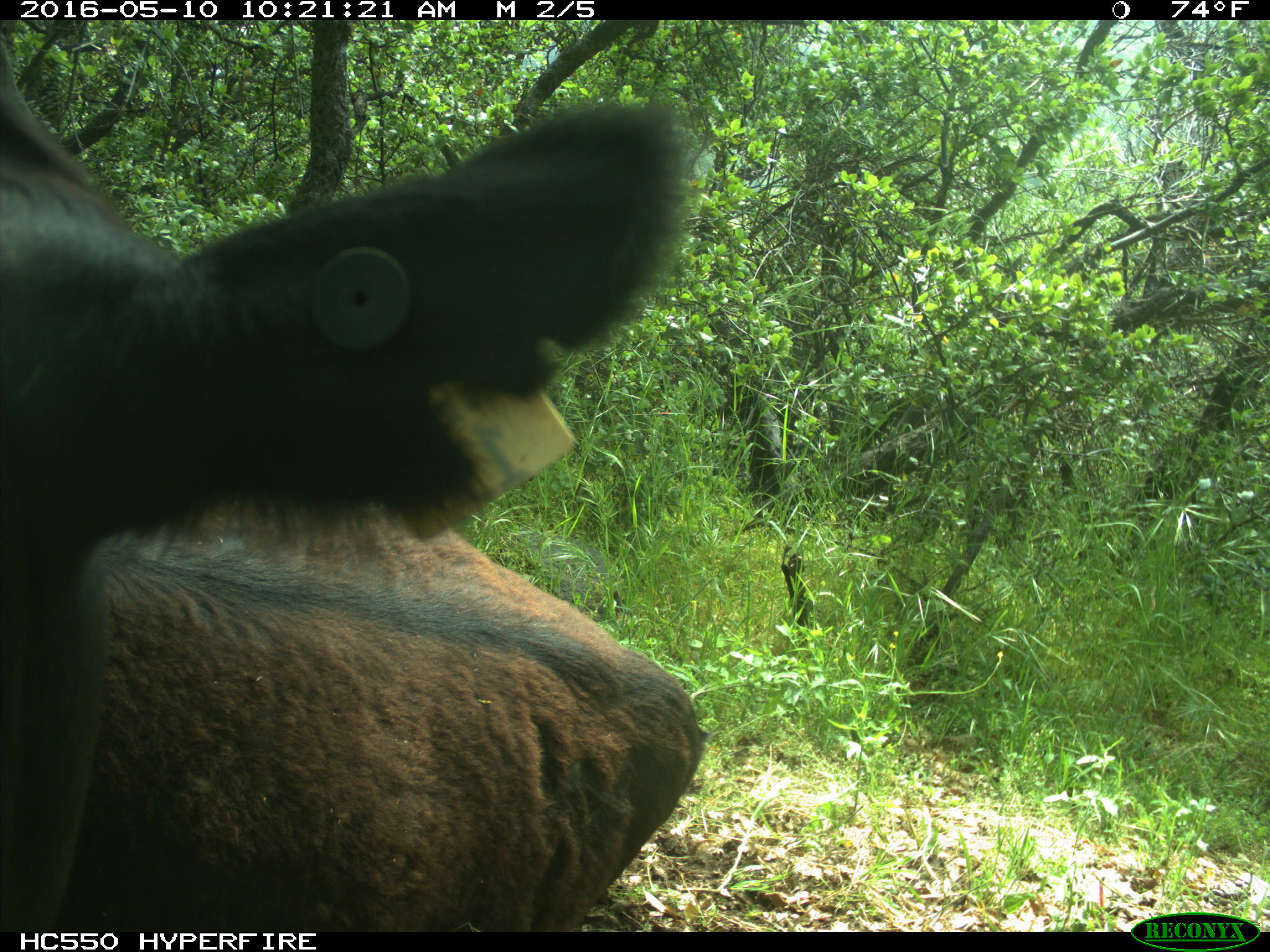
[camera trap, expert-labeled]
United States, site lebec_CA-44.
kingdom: Animalia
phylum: Chordata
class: Mammalia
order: Artiodactyla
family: Bovidae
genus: Bos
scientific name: Bos taurus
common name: domestic cow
Bos taurus (domestic cow).